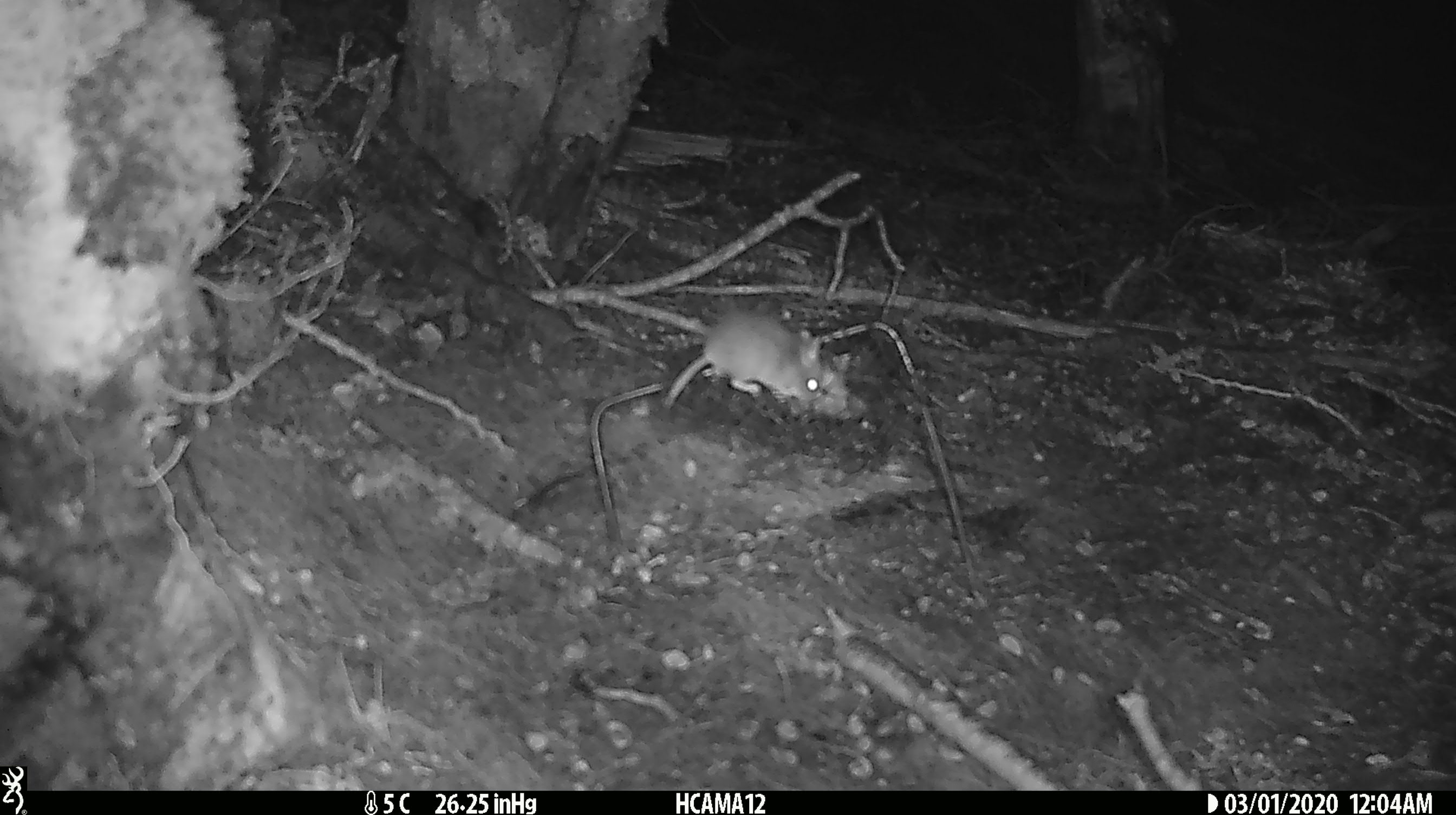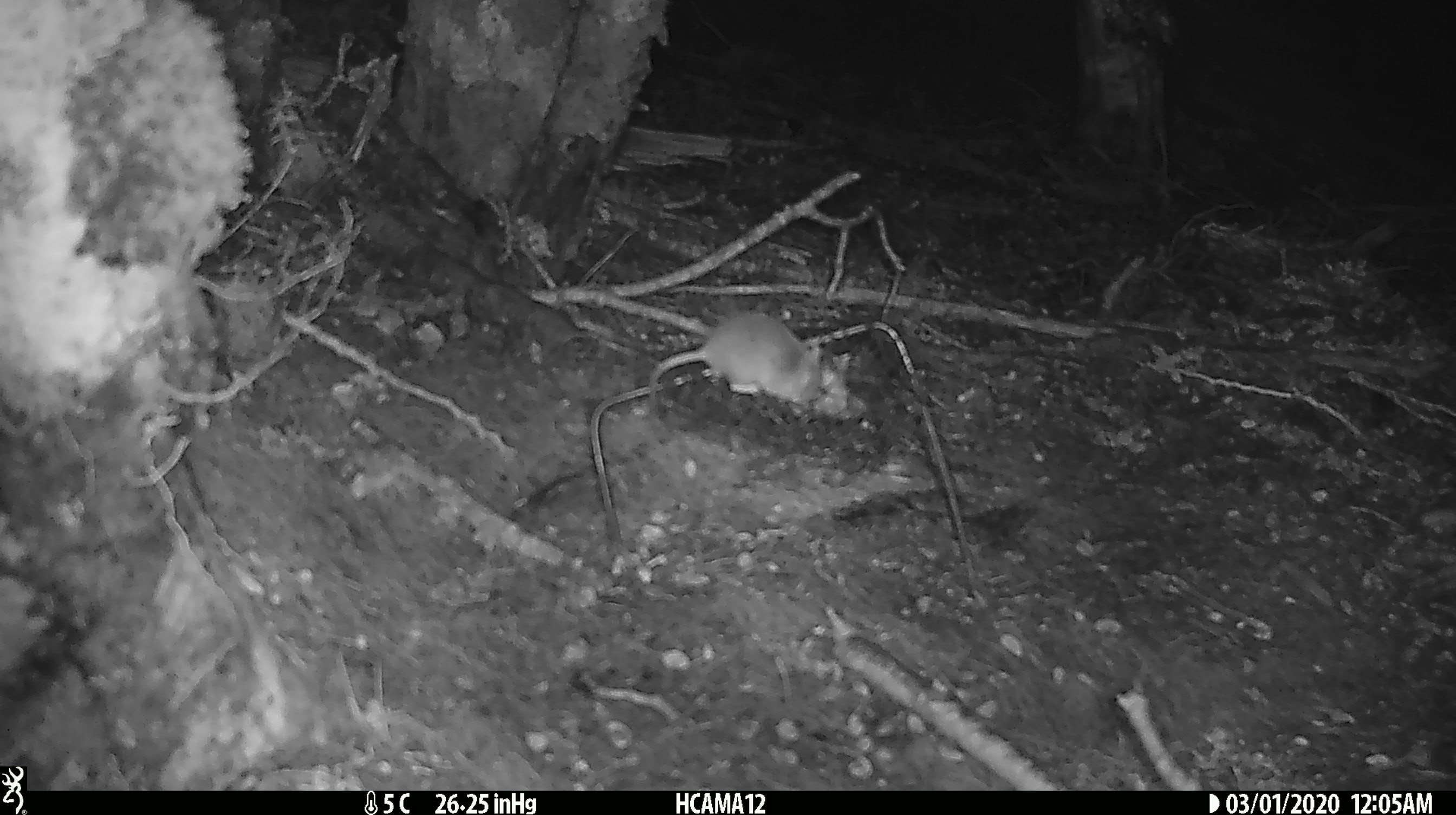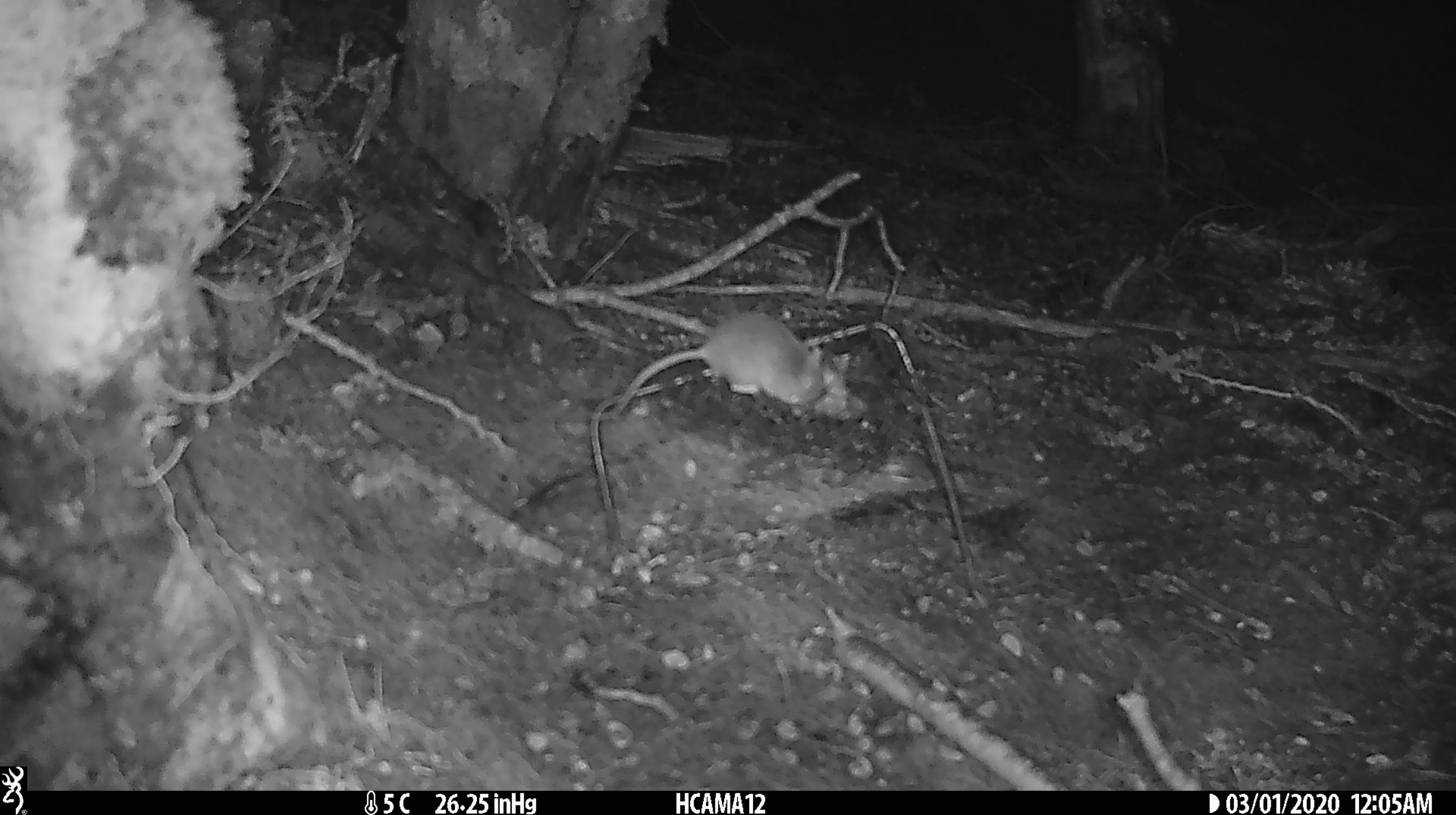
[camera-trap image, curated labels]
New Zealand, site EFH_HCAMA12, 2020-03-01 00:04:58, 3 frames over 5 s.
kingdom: Animalia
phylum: Chordata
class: Mammalia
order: Rodentia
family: Muridae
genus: Mus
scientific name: Mus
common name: mouse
Mouse (Mus).